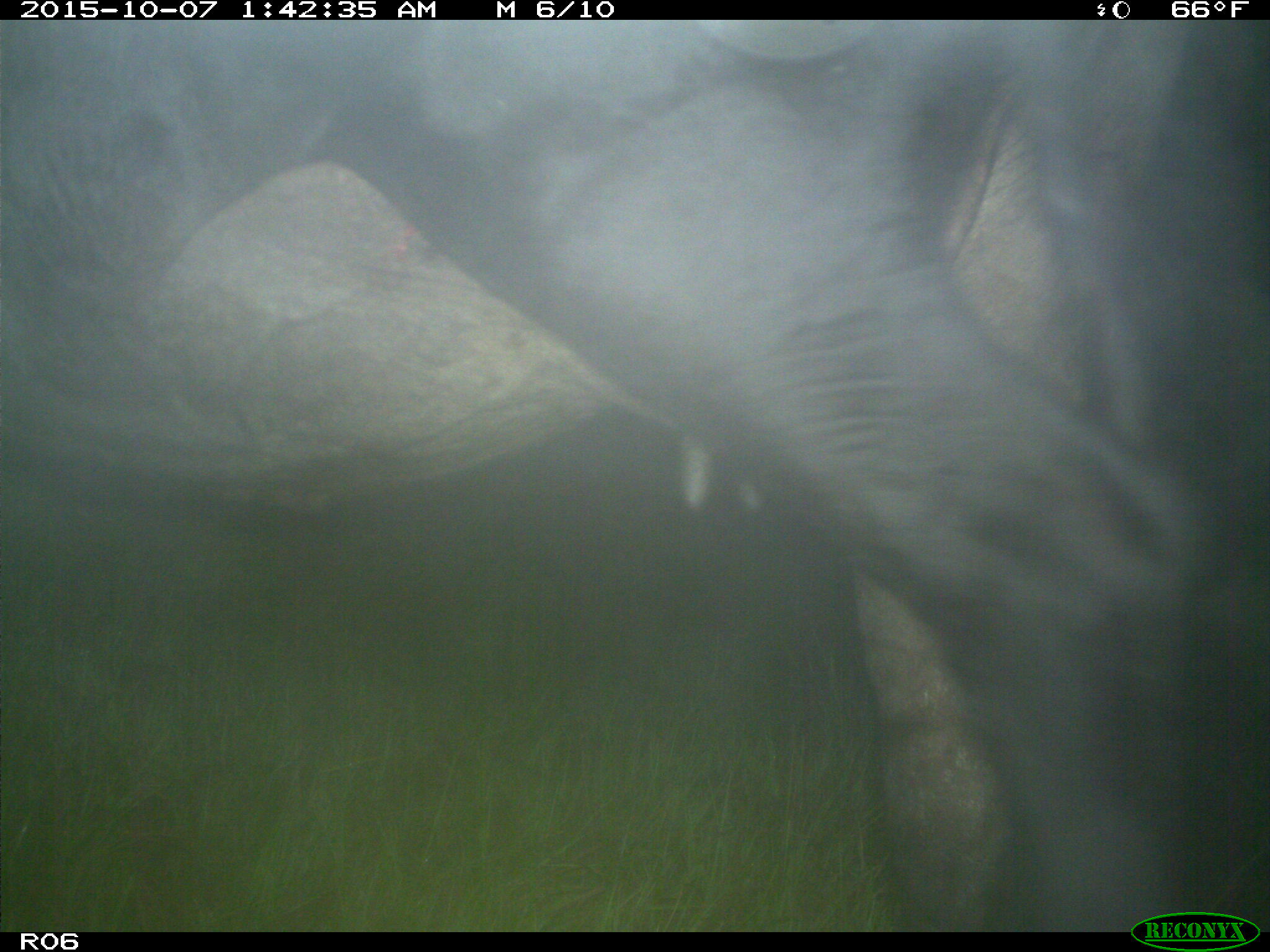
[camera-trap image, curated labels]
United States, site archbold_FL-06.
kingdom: Animalia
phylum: Chordata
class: Mammalia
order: Artiodactyla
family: Bovidae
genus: Bos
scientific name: Bos taurus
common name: domestic cow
Bos taurus (domestic cow).